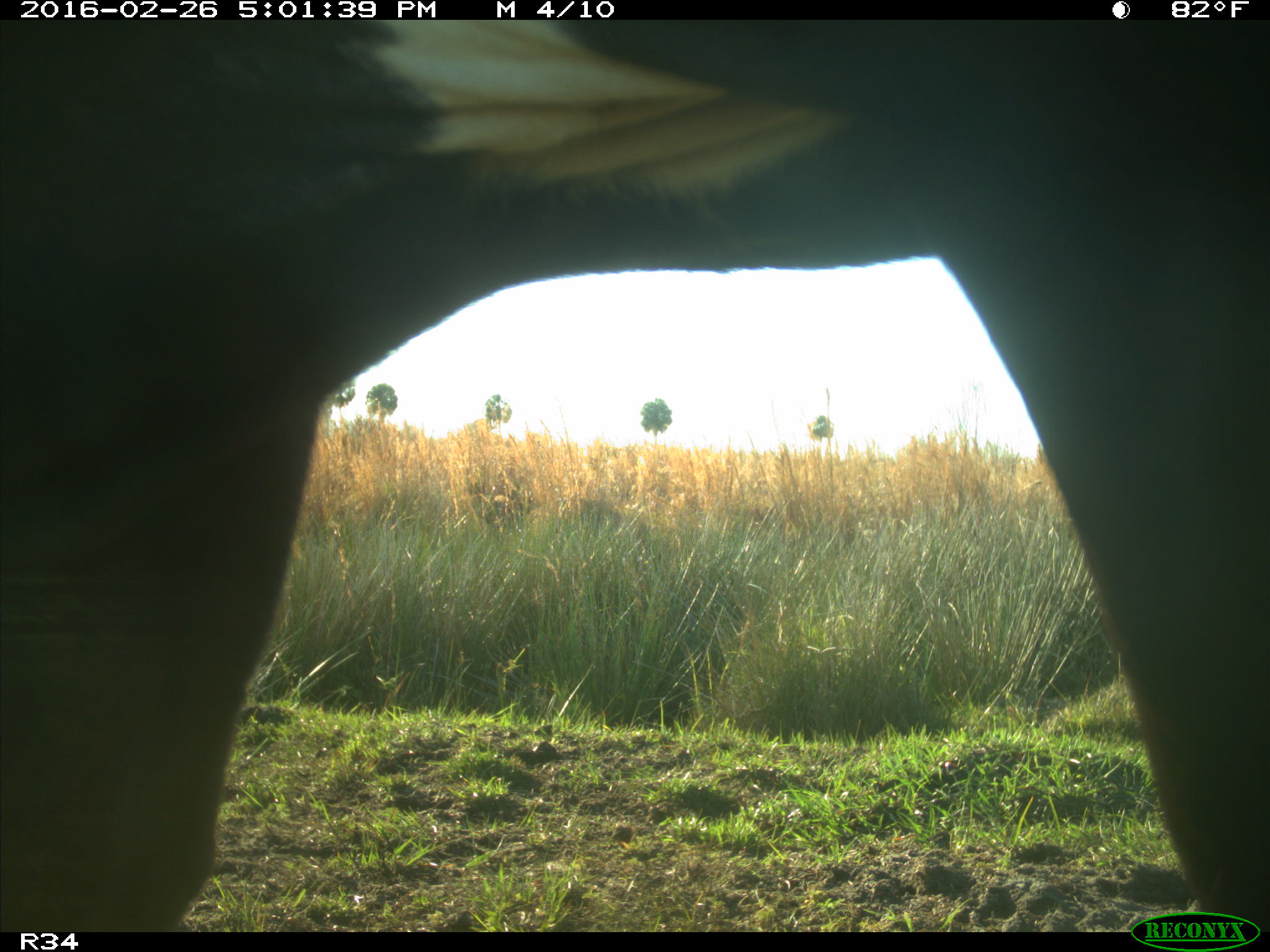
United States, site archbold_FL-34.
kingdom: Animalia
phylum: Chordata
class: Mammalia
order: Artiodactyla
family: Bovidae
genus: Bos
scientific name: Bos taurus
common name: domestic cow